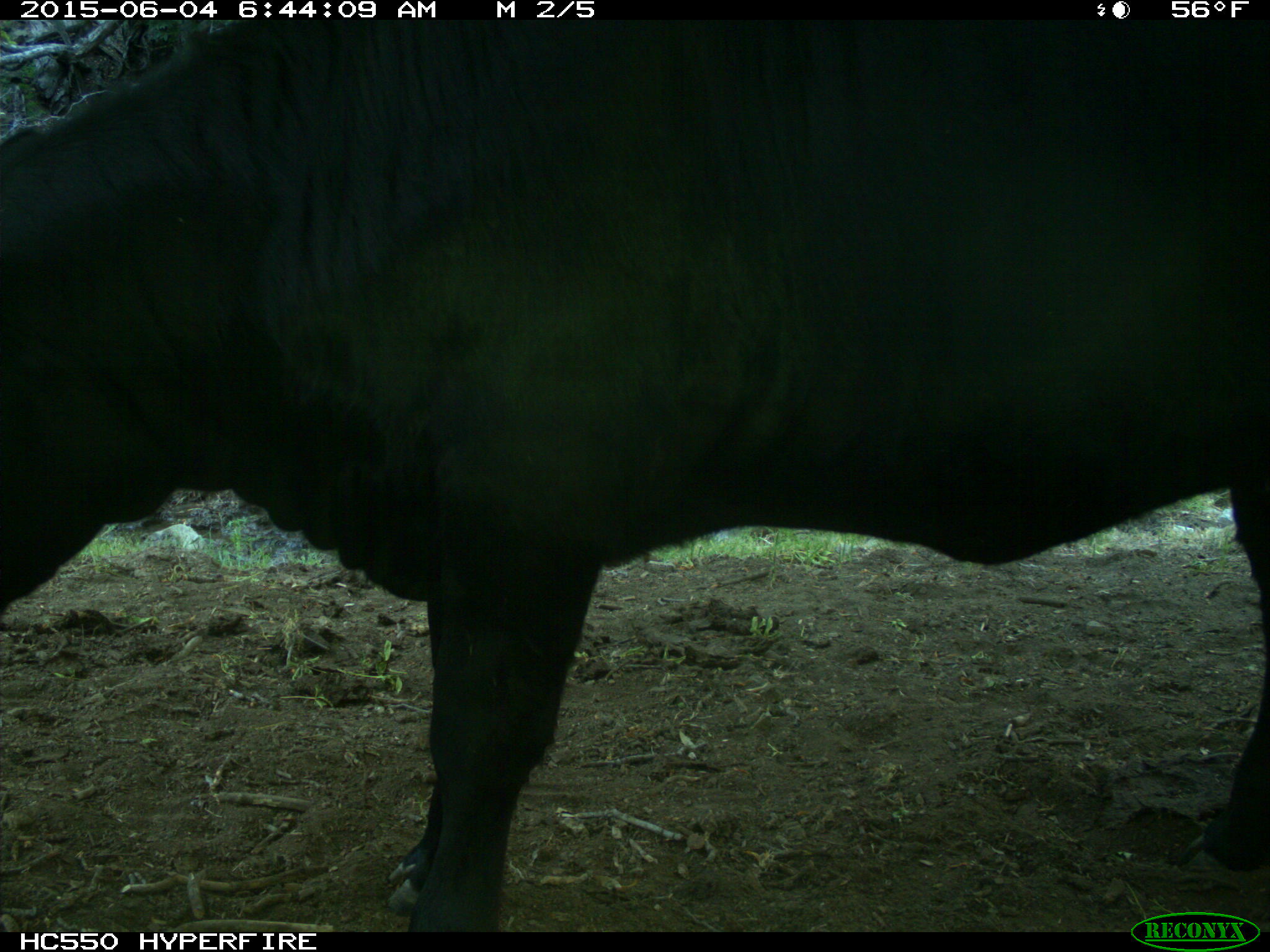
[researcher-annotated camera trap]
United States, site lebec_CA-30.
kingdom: Animalia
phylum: Chordata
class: Mammalia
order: Artiodactyla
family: Bovidae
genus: Bos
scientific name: Bos taurus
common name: domestic cow